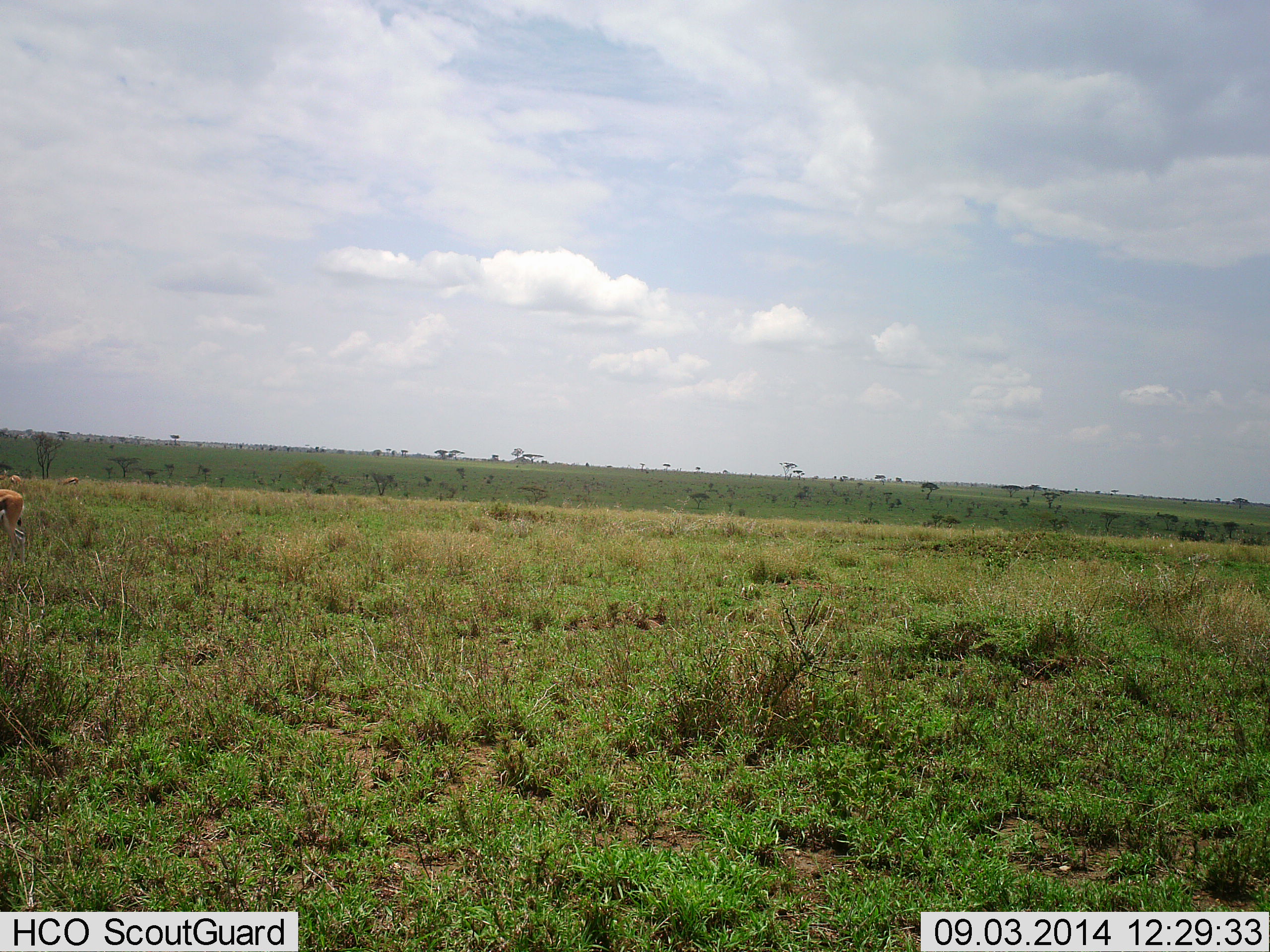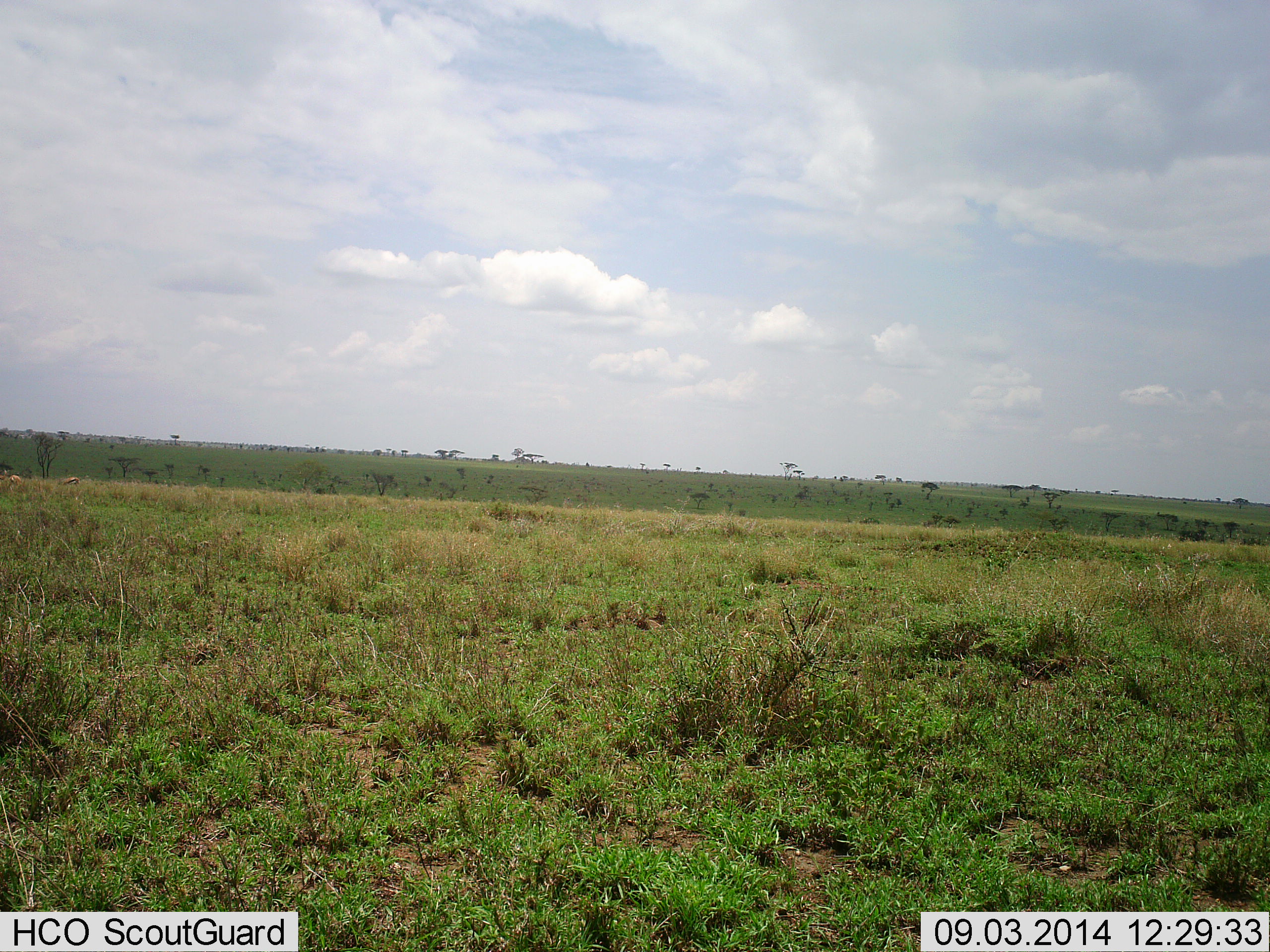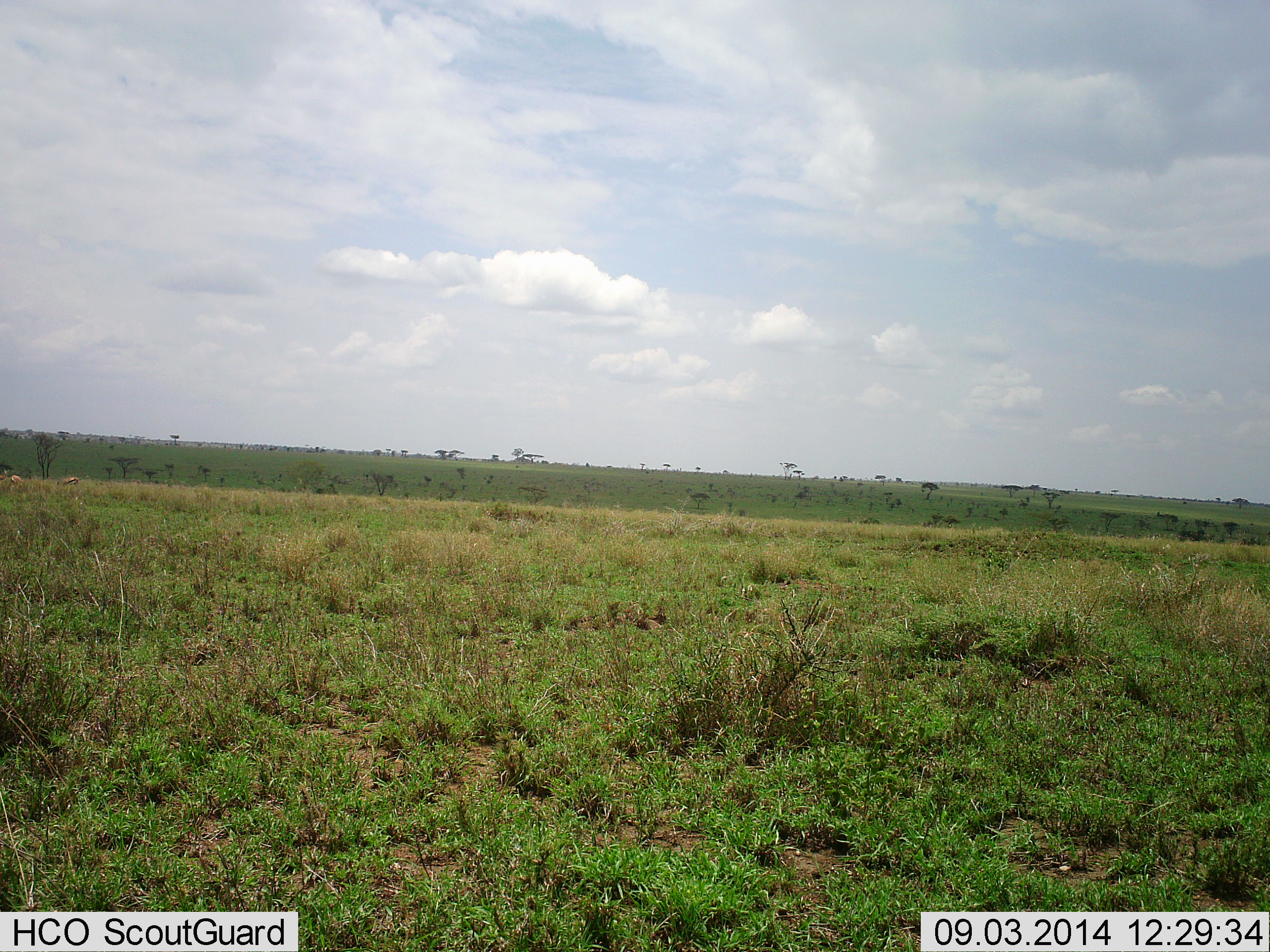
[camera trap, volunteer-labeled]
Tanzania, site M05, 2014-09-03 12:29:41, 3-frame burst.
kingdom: Animalia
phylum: Chordata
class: Mammalia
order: Artiodactyla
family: Bovidae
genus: Eudorcas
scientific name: Eudorcas thomsonii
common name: thomson's gazelle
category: gazellethomsons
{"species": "gazellethomsons (thomson's gazelle) (Eudorcas thomsonii)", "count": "1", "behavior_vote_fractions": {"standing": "0%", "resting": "0%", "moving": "100%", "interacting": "0%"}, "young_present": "0%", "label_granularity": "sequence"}